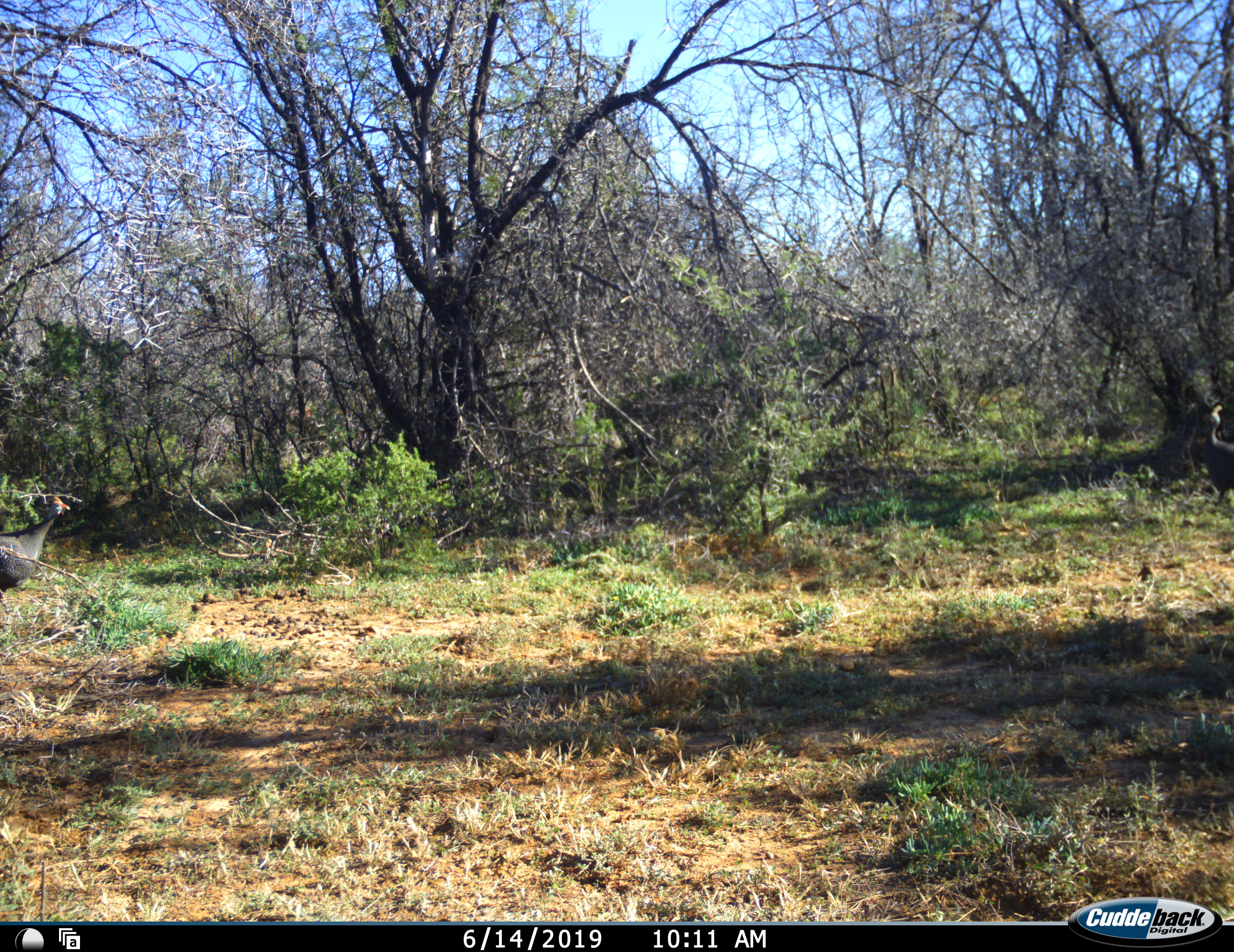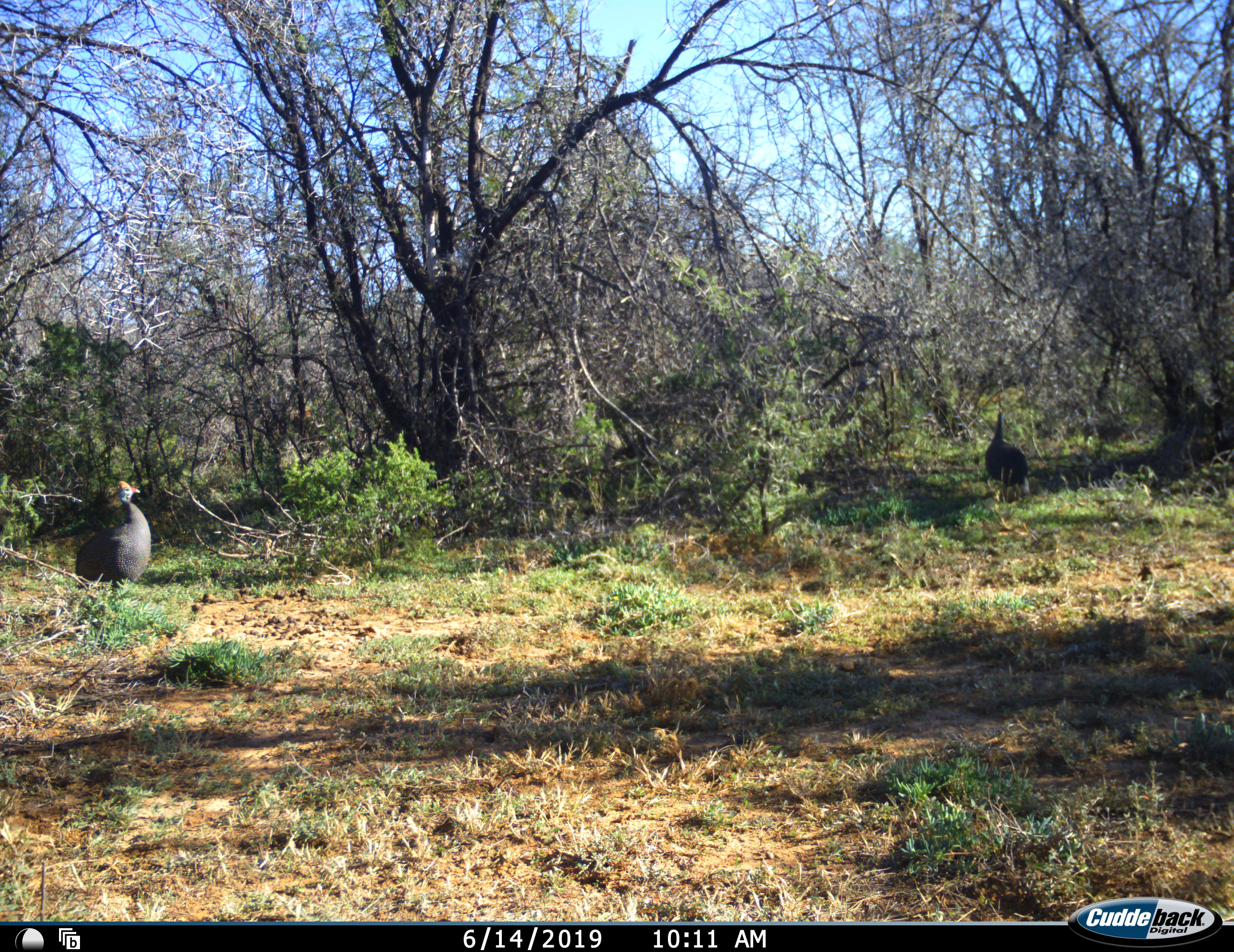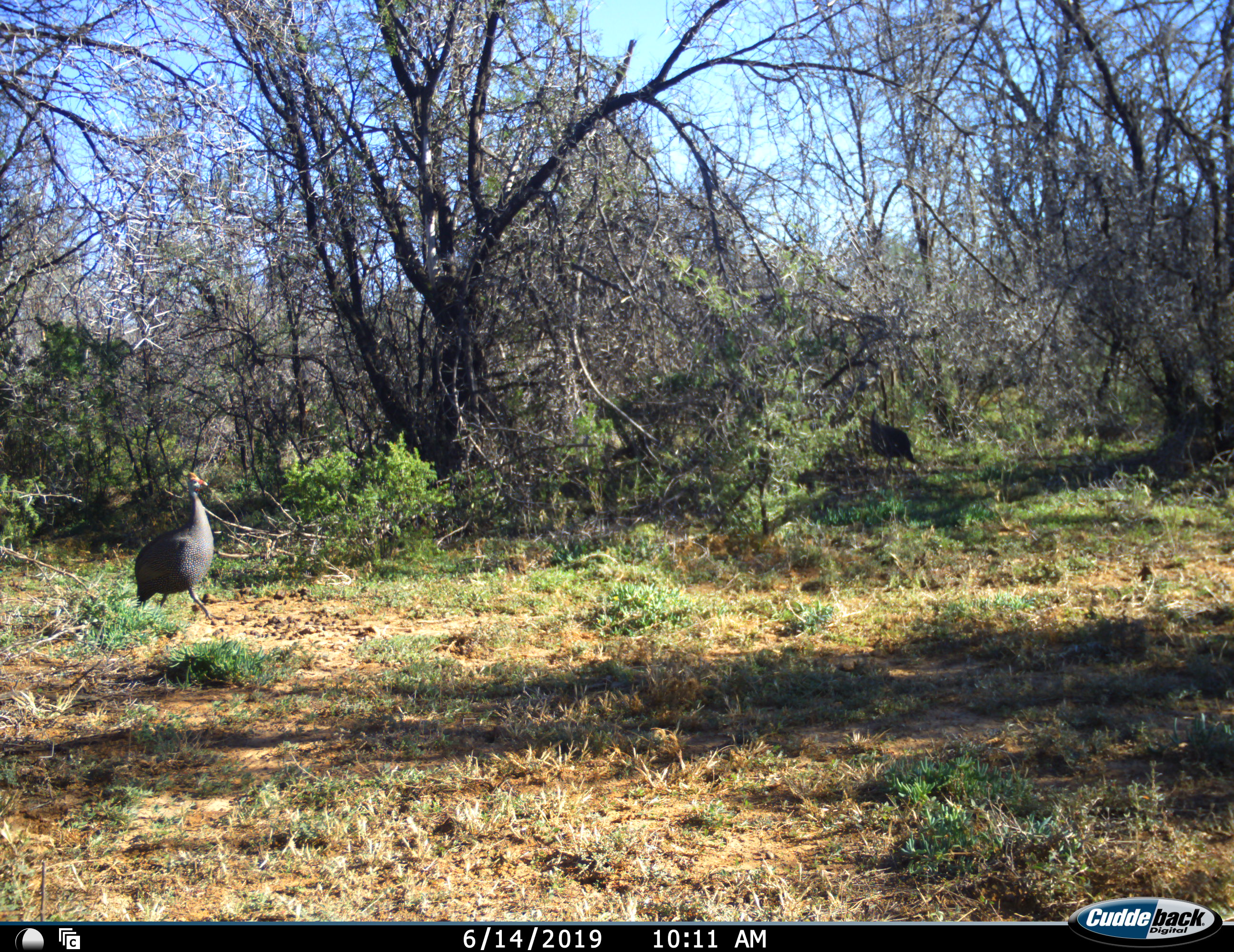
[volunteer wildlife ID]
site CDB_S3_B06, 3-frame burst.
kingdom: Animalia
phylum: Chordata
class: Aves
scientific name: Aves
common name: bird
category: birdother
Birdother (bird) (Aves), count 2. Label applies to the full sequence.